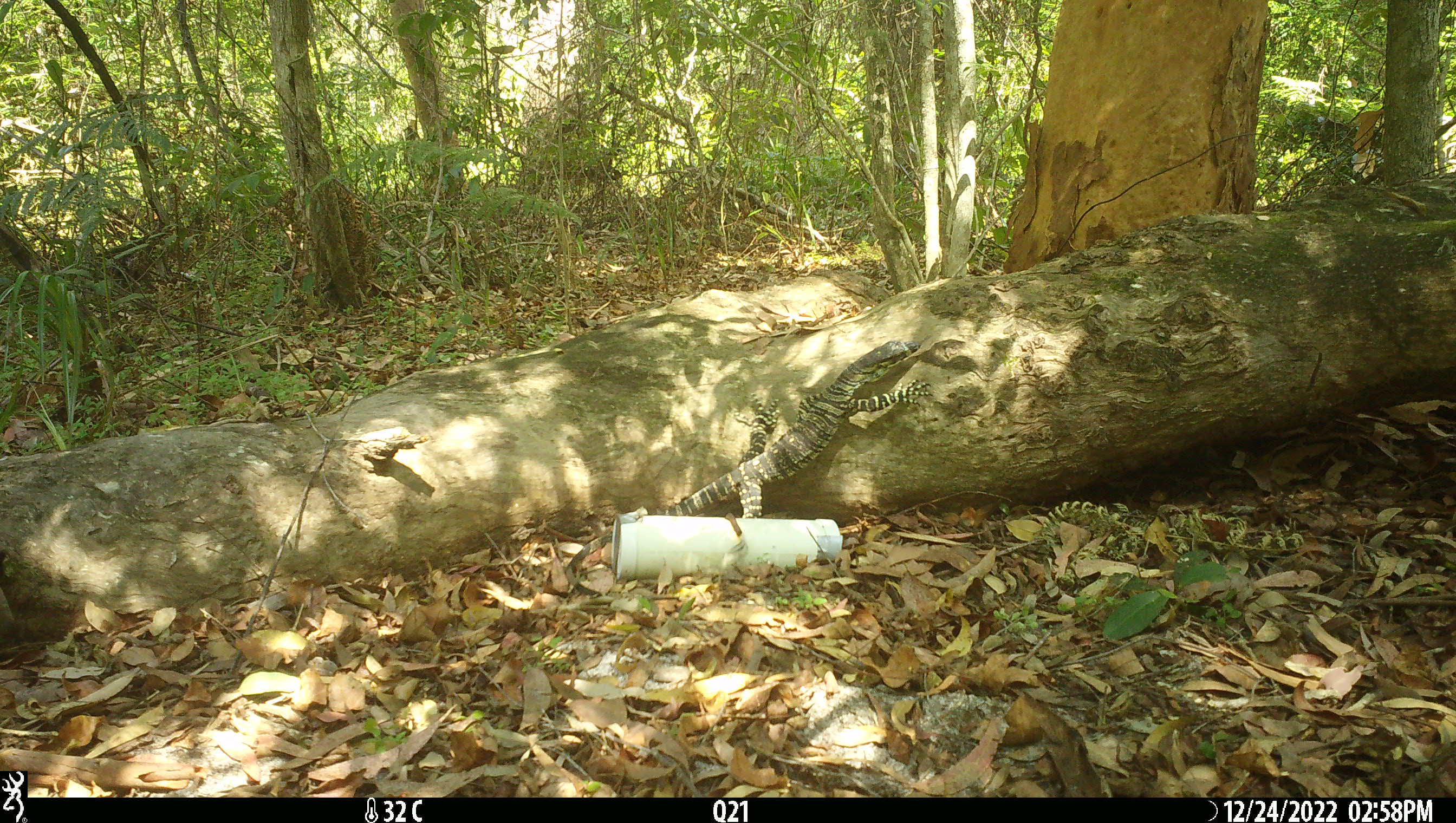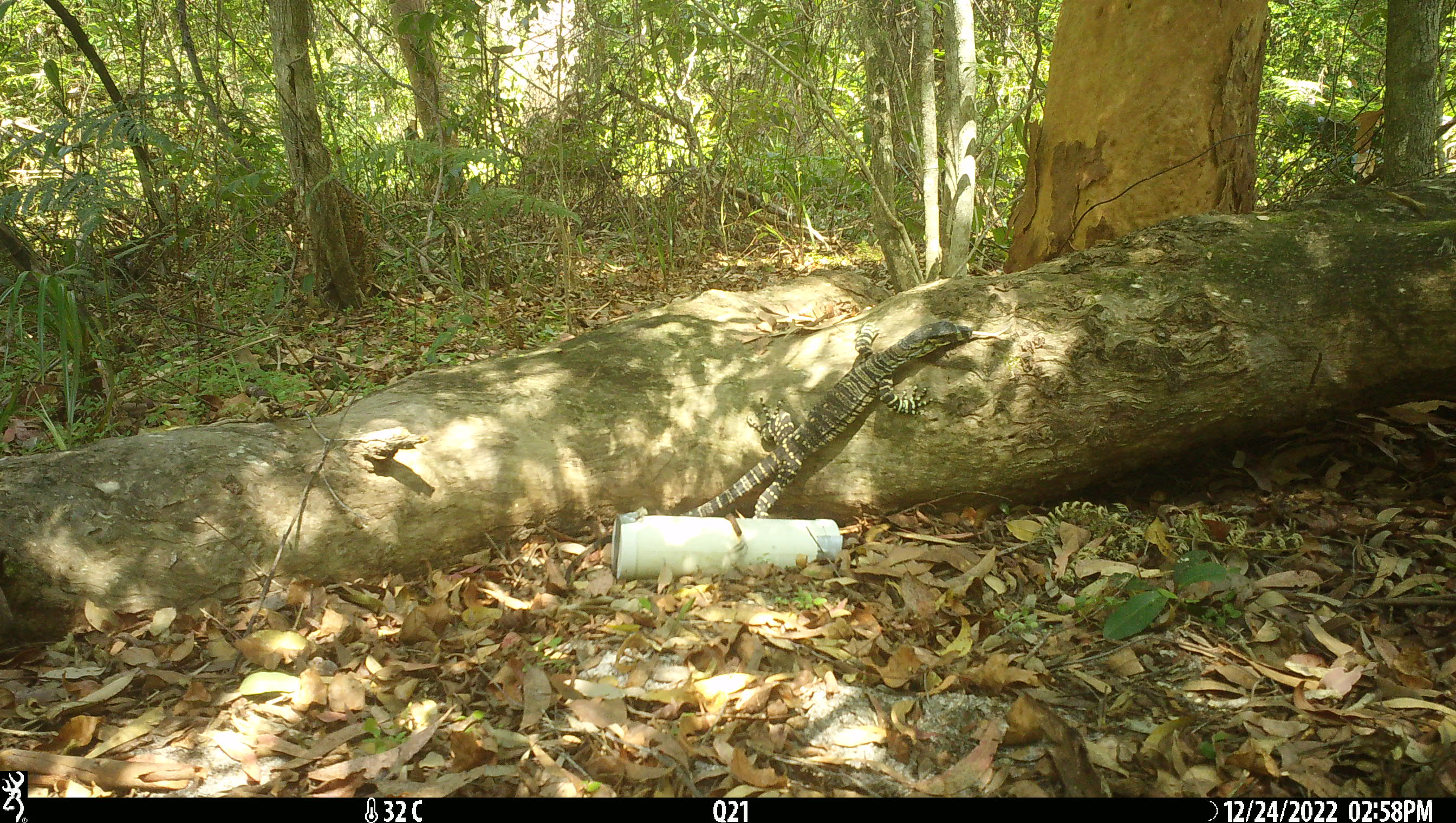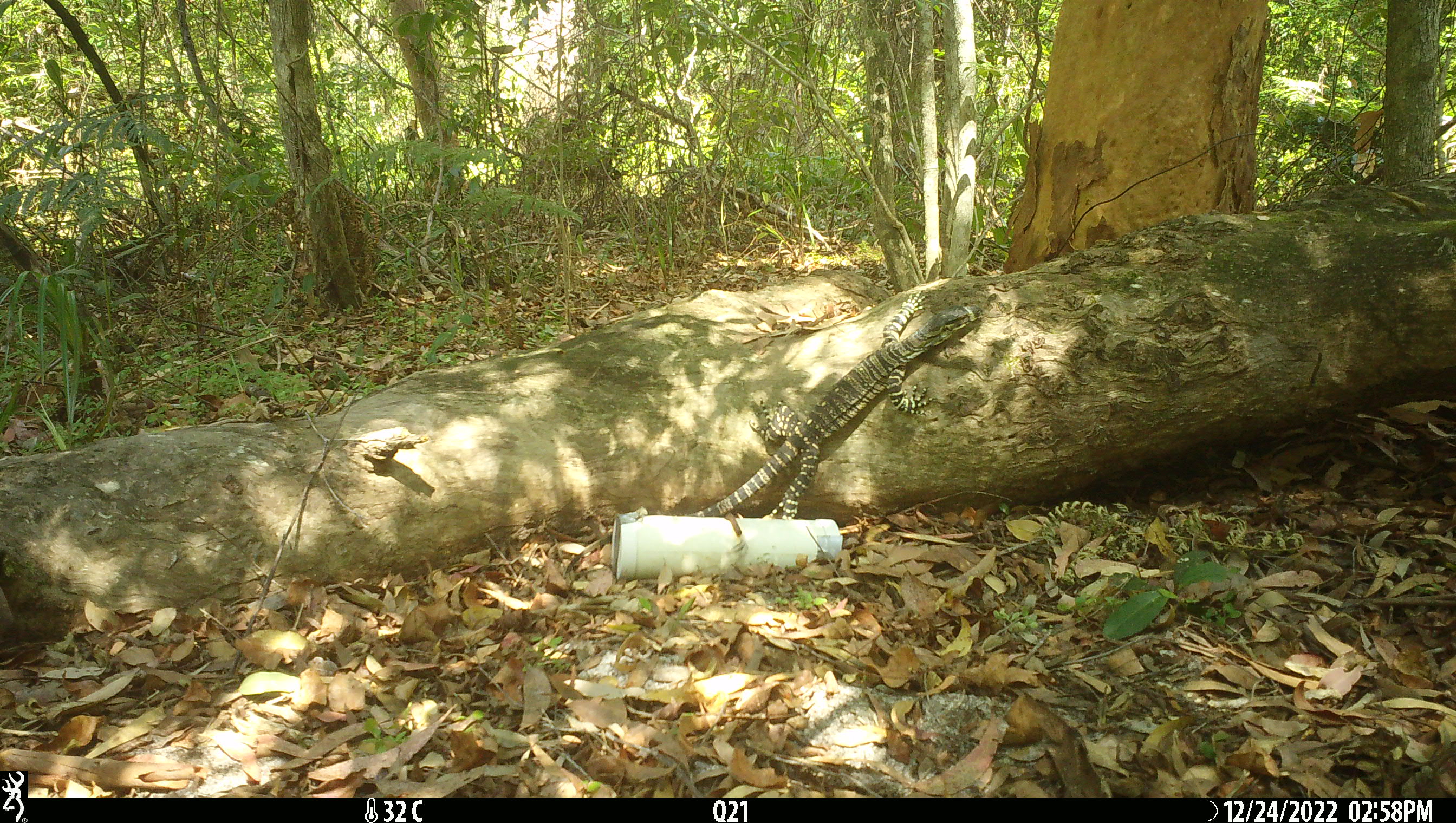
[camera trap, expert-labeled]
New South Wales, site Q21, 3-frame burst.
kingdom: Animalia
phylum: Chordata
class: Reptilia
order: Squamata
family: Varanidae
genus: Varanus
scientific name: Varanus varius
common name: lace monitor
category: goanna